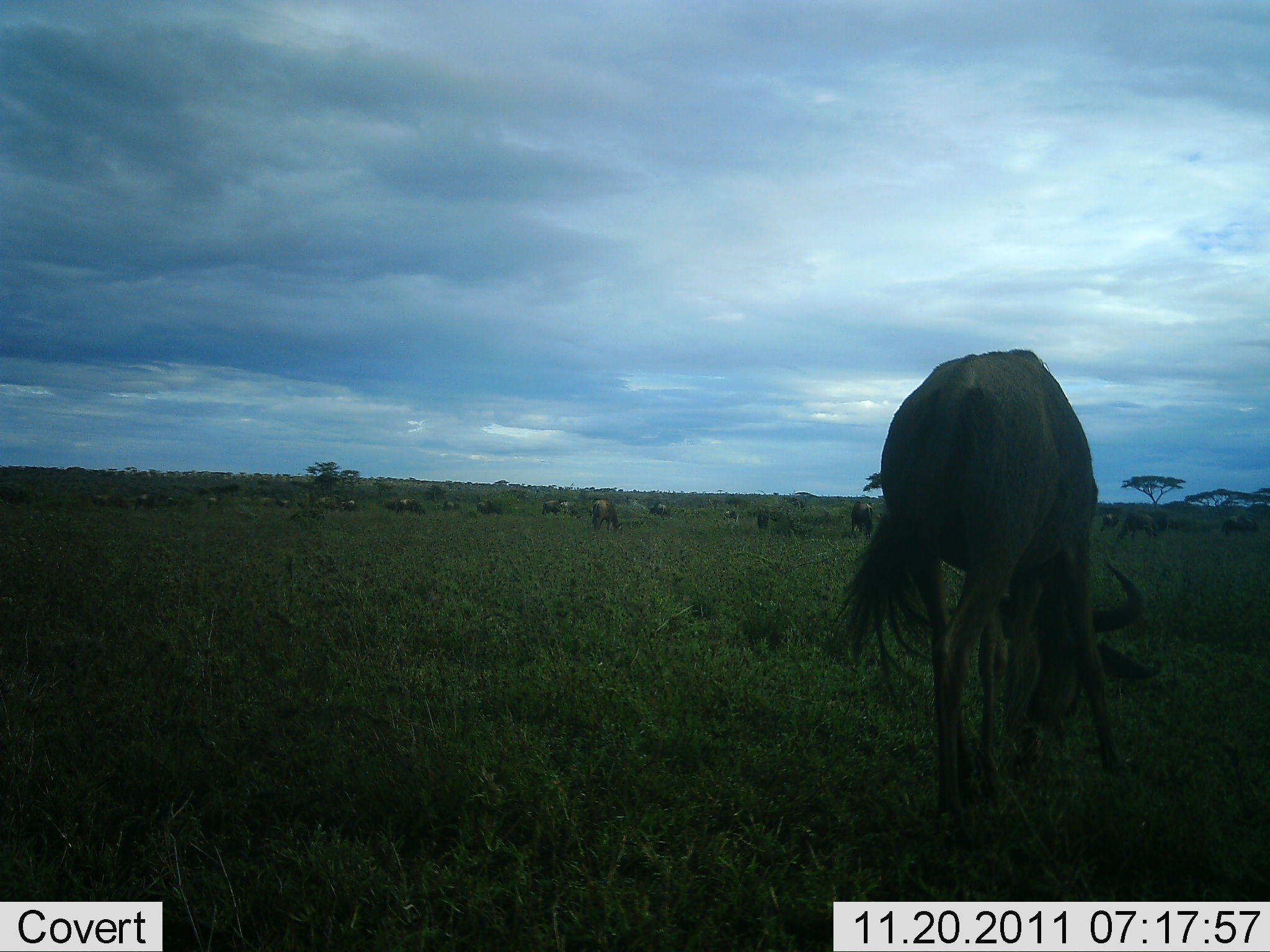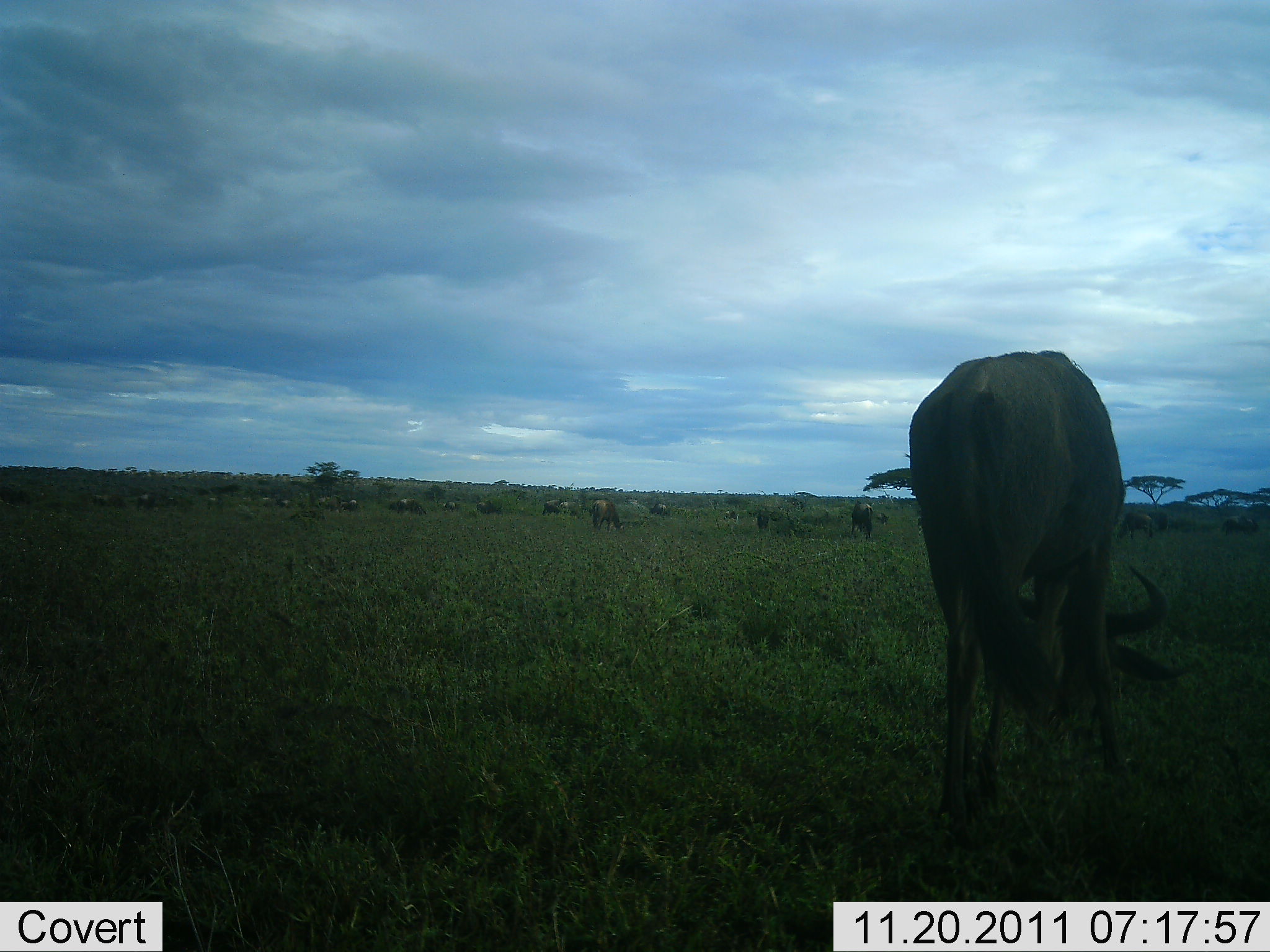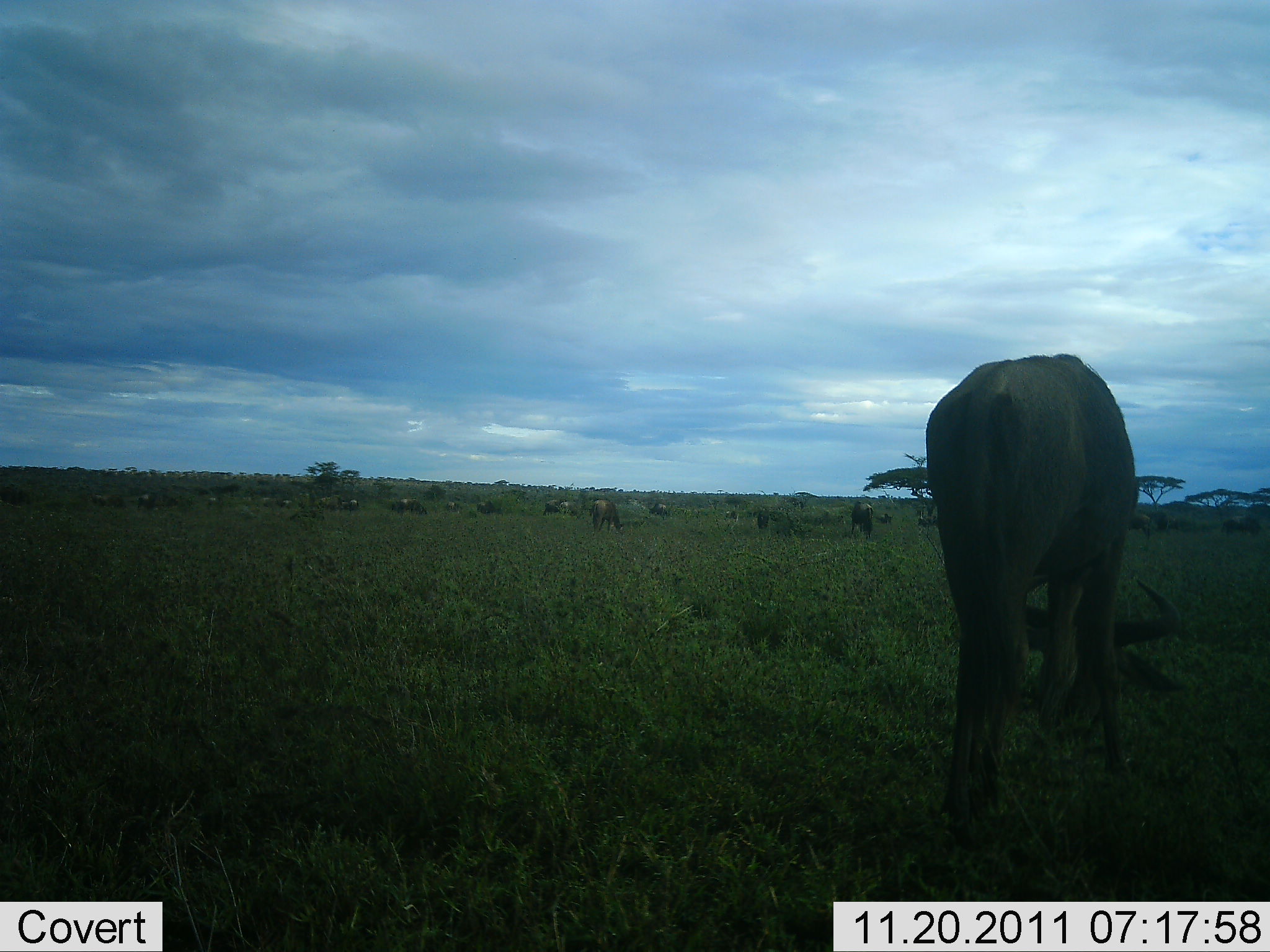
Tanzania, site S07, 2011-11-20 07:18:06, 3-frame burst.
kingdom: Animalia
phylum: Chordata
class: Mammalia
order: Artiodactyla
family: Bovidae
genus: Connochaetes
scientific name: Connochaetes taurinus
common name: blue wildebeest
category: wildebeest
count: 11-50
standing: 46%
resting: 8%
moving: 15%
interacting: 8%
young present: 0%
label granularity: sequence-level